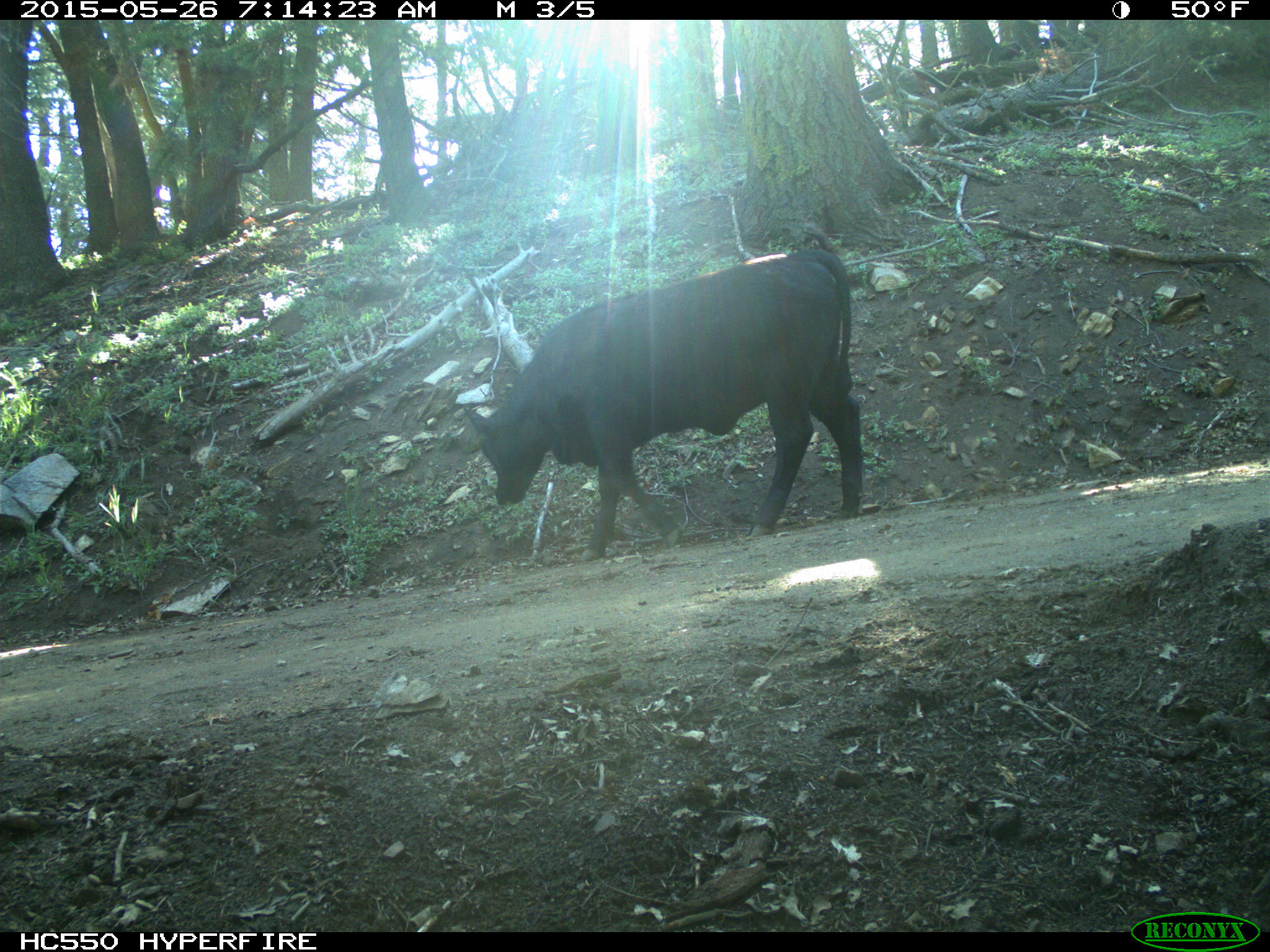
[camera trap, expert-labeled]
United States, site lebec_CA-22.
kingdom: Animalia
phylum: Chordata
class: Mammalia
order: Artiodactyla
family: Bovidae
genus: Bos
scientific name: Bos taurus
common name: domestic cow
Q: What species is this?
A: Bos taurus (domestic cow).